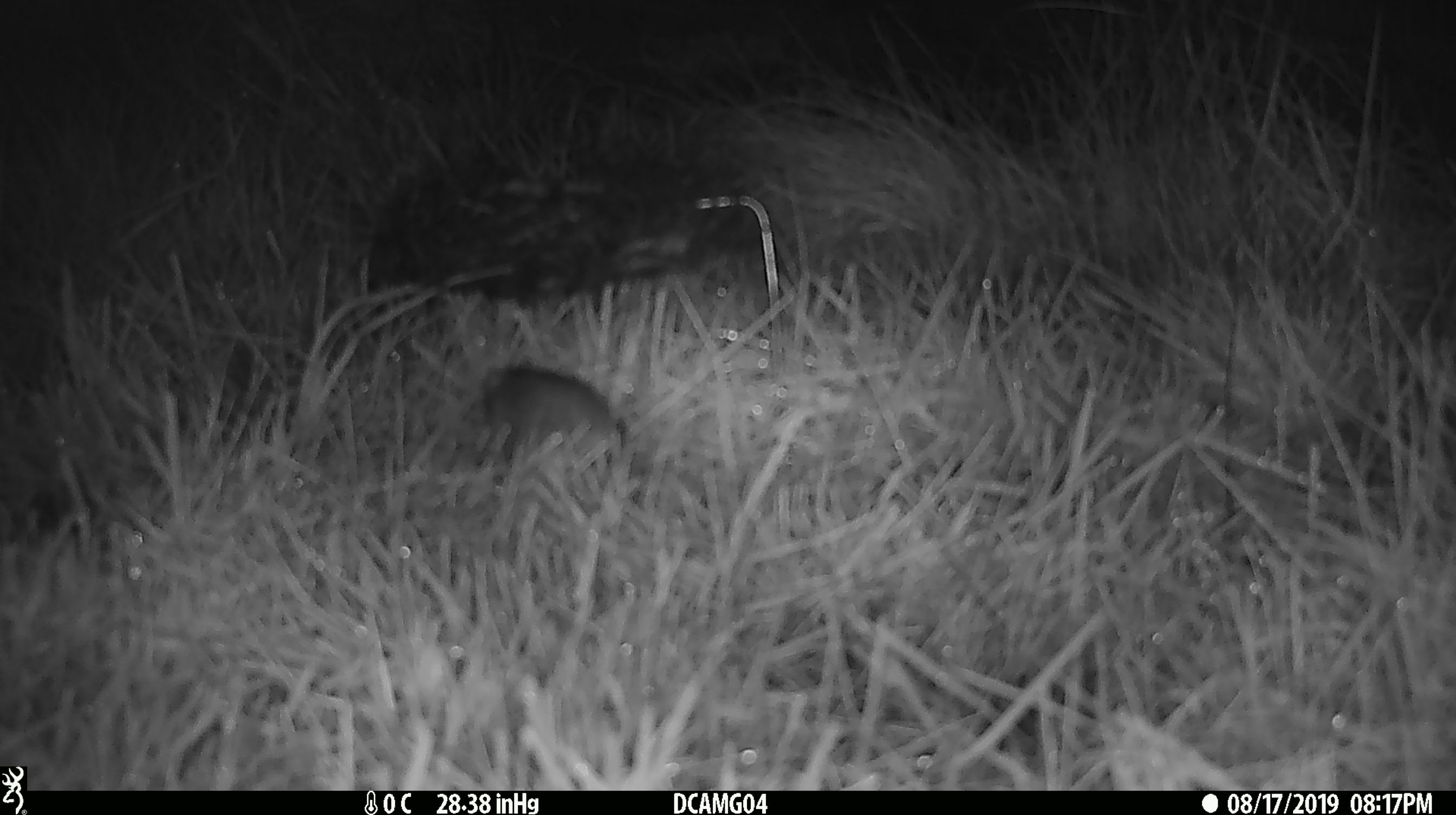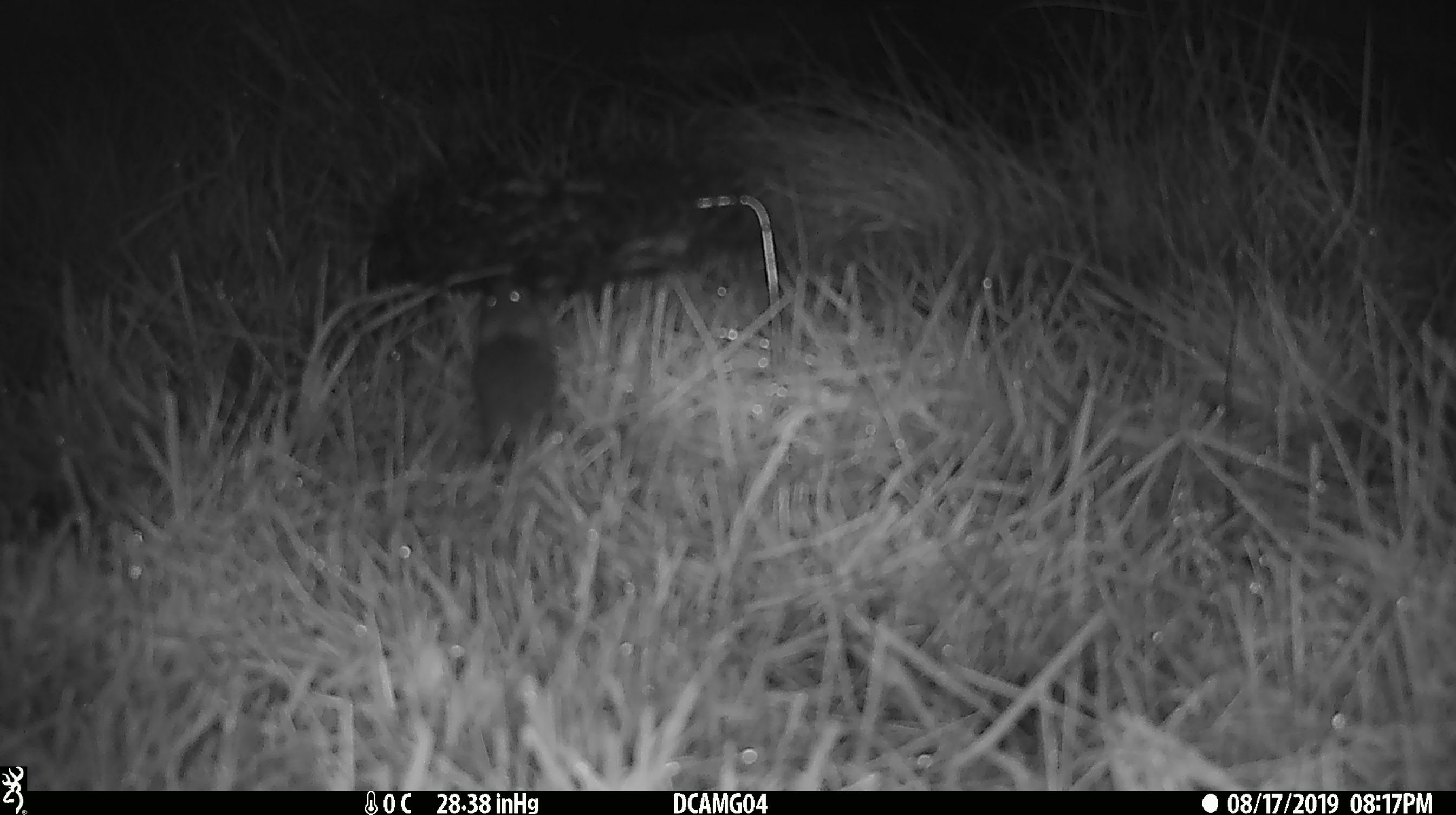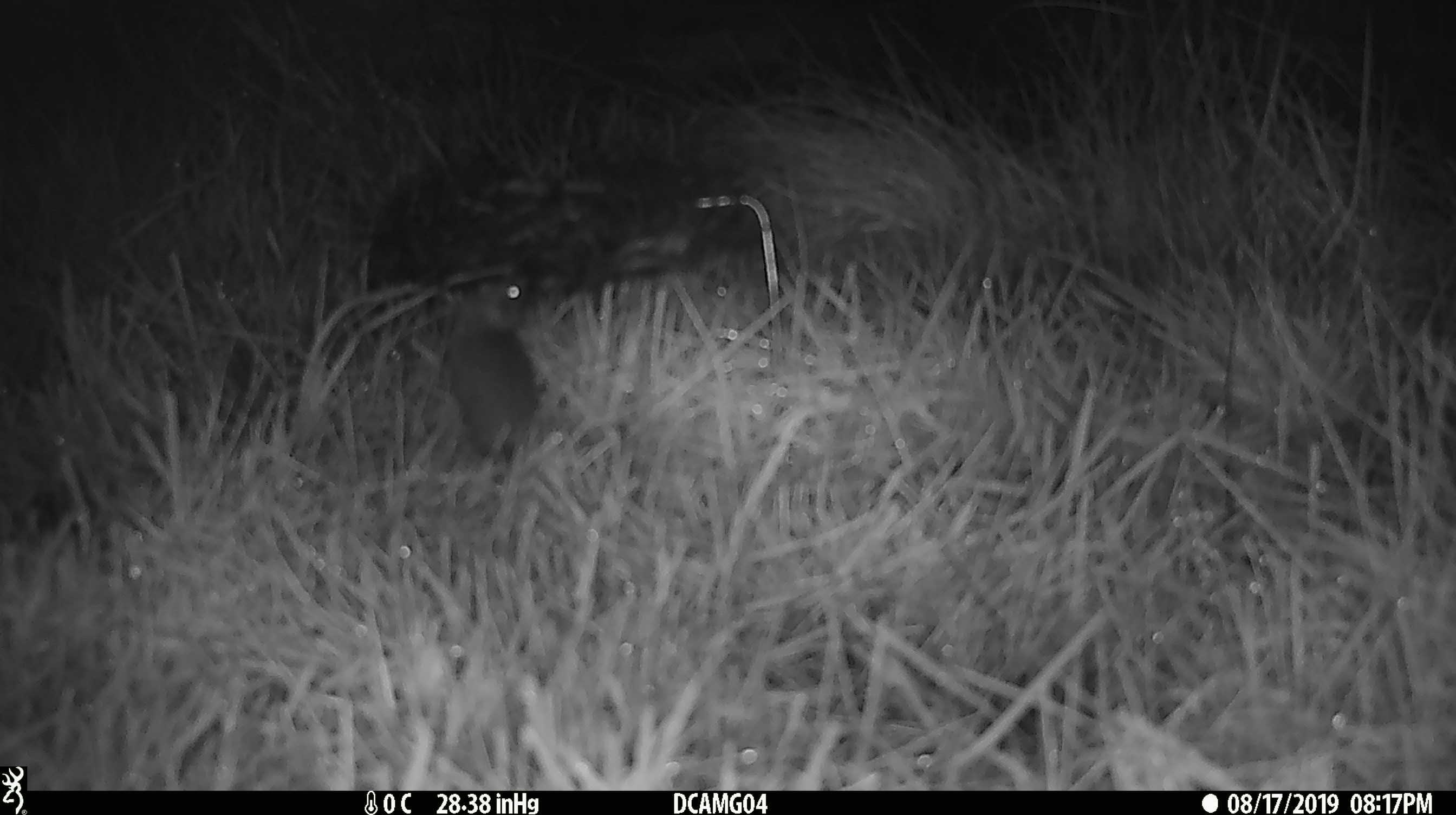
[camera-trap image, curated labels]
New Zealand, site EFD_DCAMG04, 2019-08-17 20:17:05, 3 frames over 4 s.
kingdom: Animalia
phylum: Chordata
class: Mammalia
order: Rodentia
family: Muridae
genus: Mus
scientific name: Mus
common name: mouse